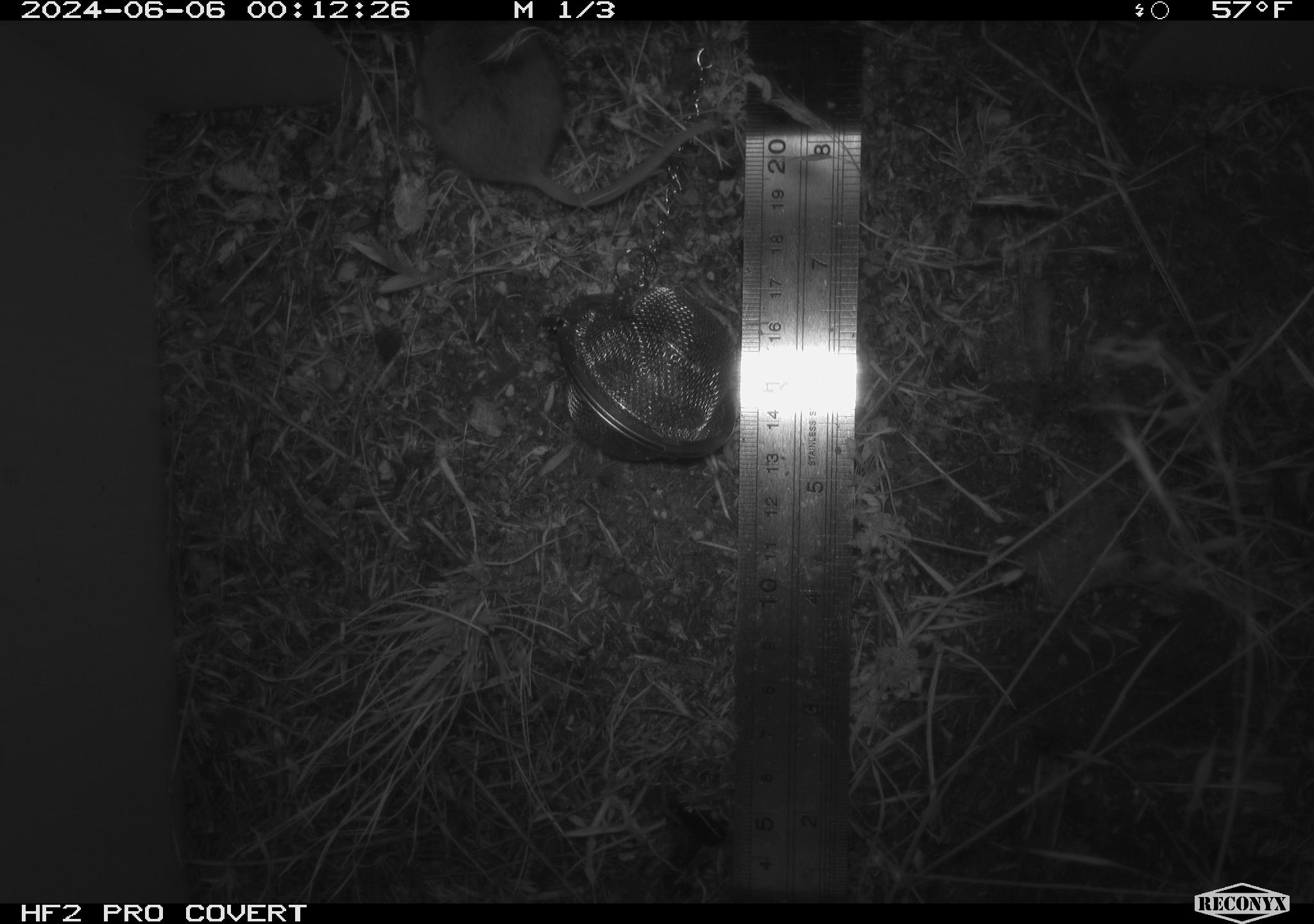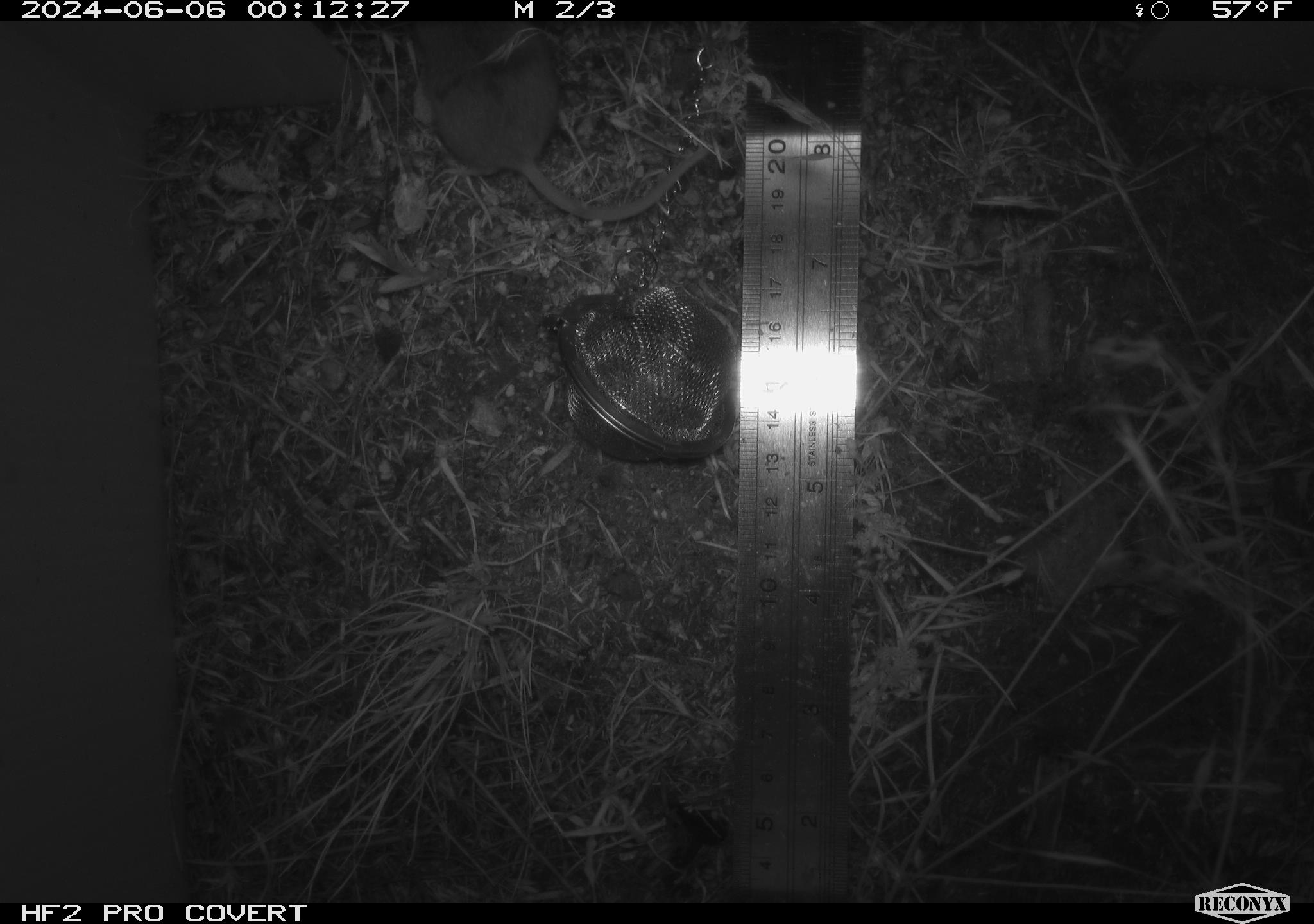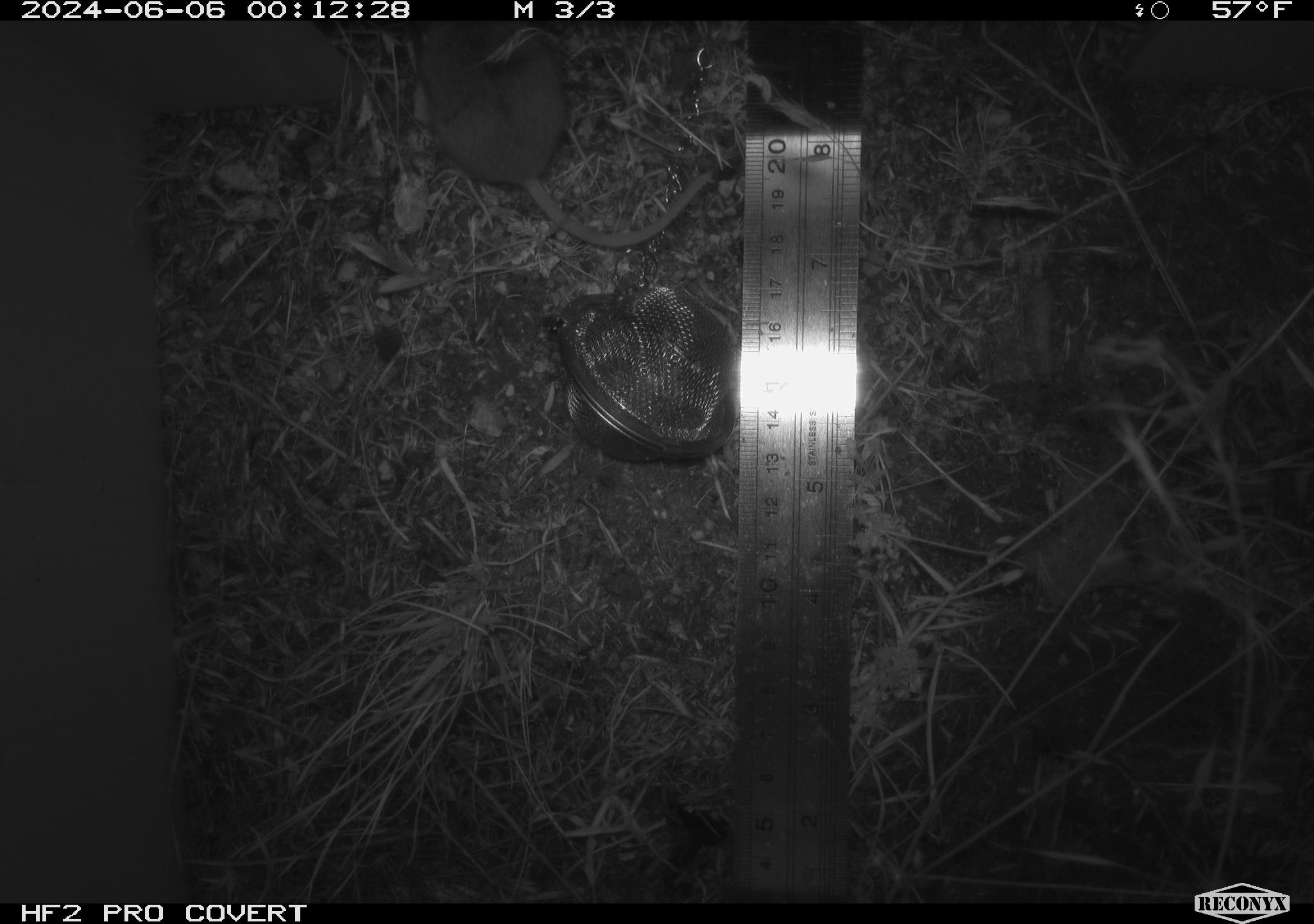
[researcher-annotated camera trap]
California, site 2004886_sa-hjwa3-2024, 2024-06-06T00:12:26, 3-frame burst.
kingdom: Animalia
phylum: Chordata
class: Mammalia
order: Rodentia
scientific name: Rodentia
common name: rodent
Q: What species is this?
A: Rodent (Rodentia).